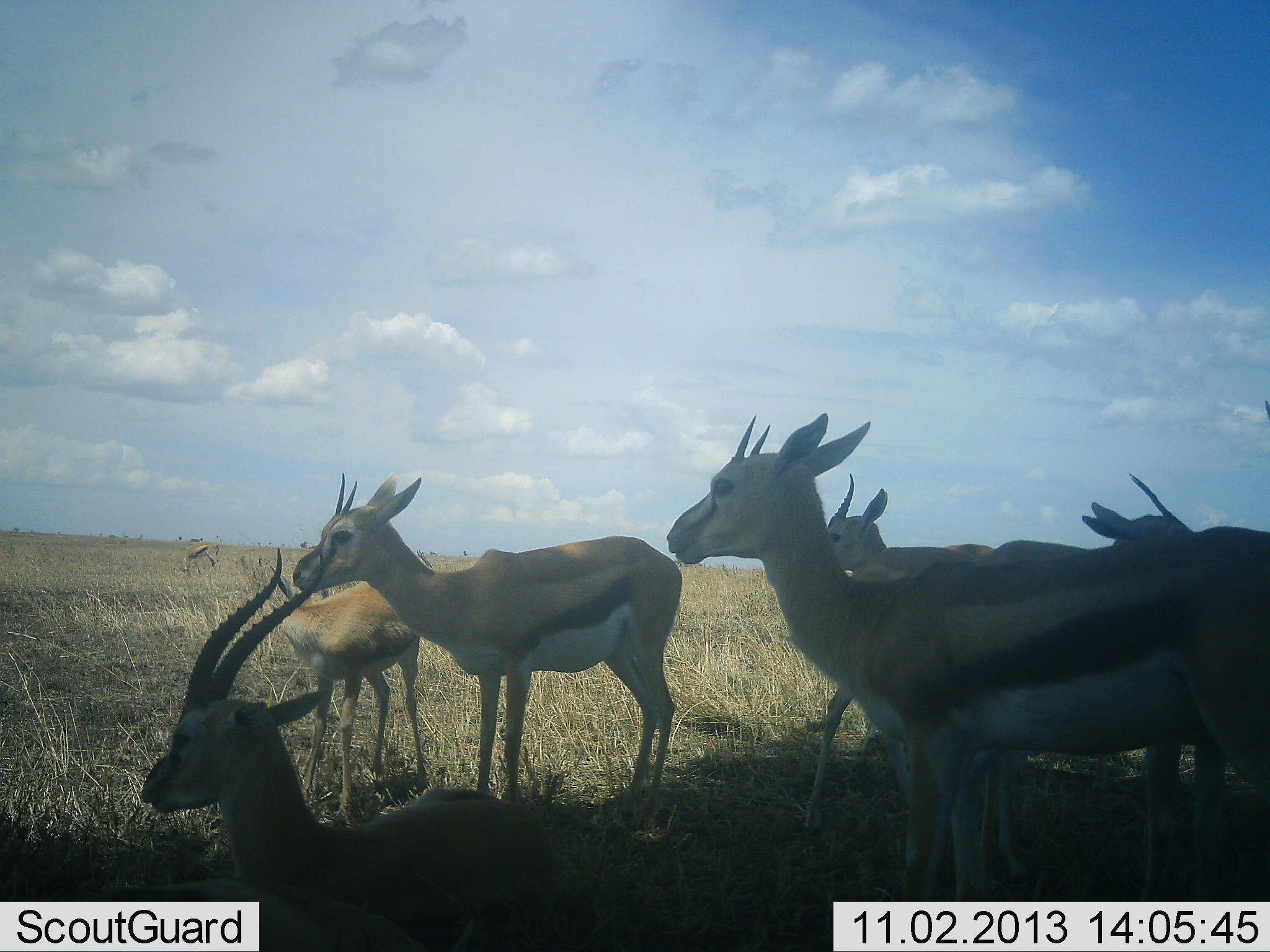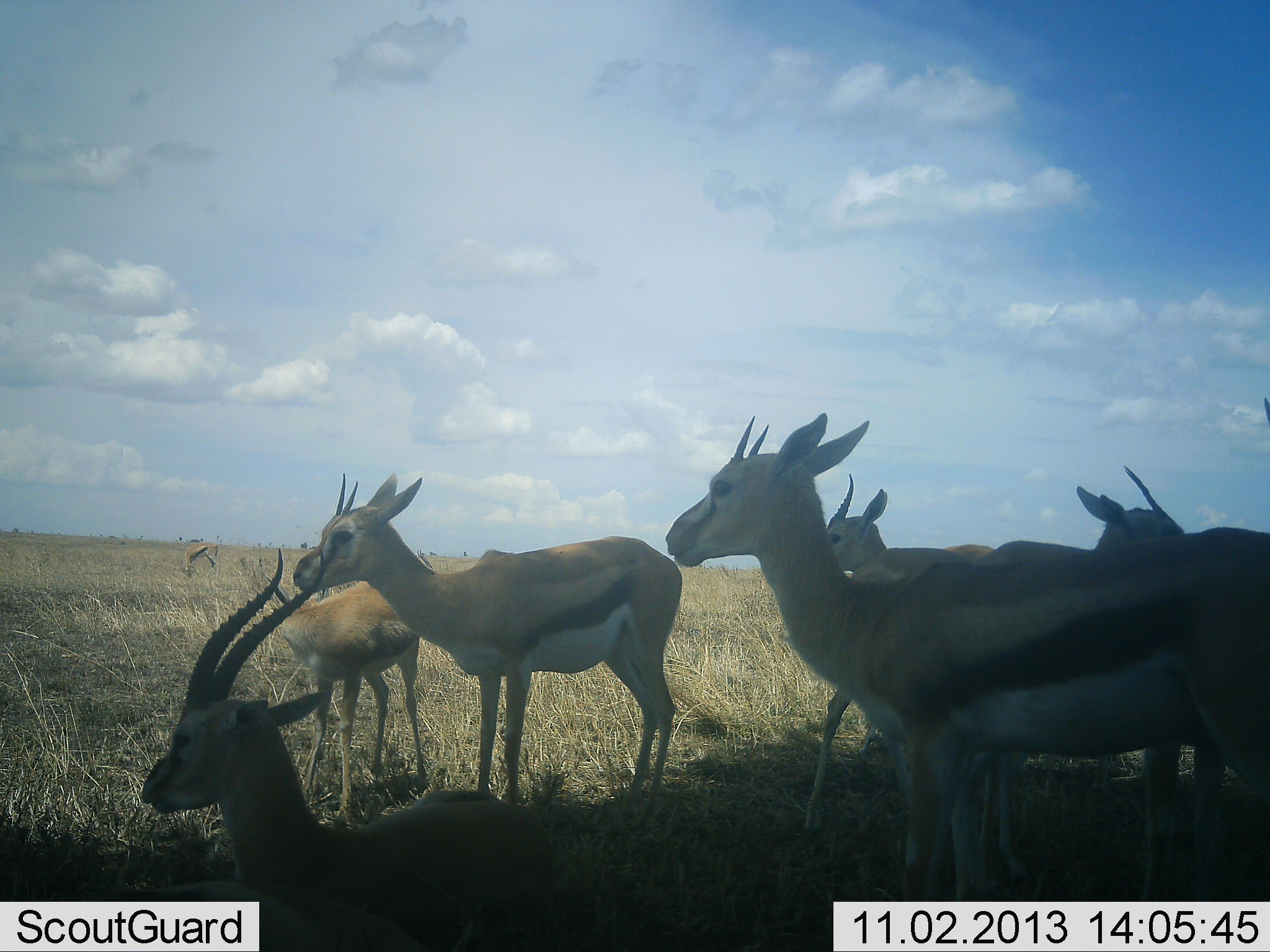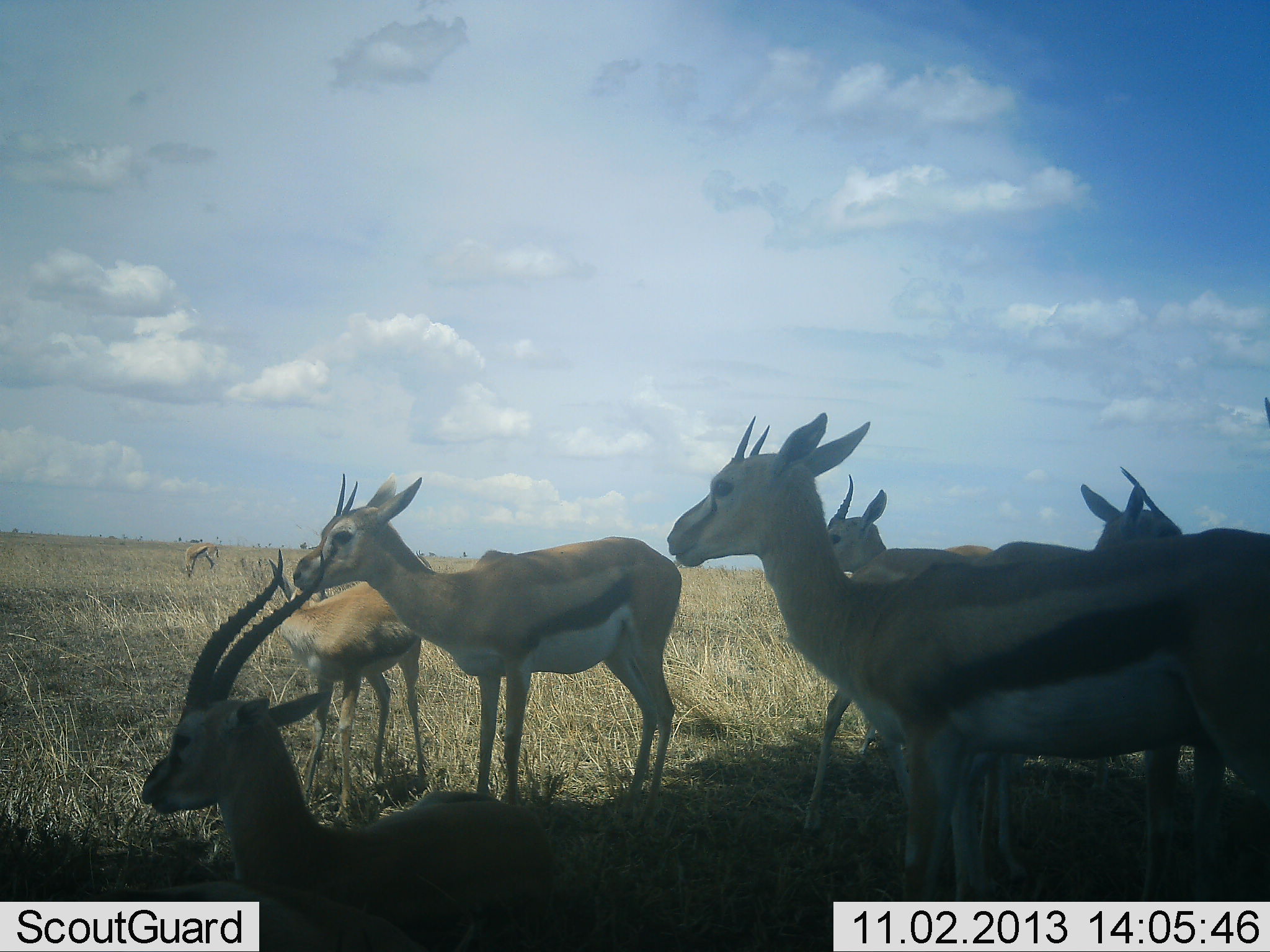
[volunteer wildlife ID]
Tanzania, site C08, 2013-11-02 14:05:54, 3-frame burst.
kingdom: Animalia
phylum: Chordata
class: Mammalia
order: Artiodactyla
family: Bovidae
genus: Eudorcas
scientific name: Eudorcas thomsonii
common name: thomson's gazelle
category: gazellethomsons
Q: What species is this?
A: Gazellethomsons (thomson's gazelle) (Eudorcas thomsonii).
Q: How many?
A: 7.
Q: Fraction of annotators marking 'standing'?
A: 100%.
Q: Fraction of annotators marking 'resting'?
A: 82%.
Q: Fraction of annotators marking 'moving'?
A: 0%.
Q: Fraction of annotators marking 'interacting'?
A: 9%.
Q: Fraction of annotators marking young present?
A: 9%.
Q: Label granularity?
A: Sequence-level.